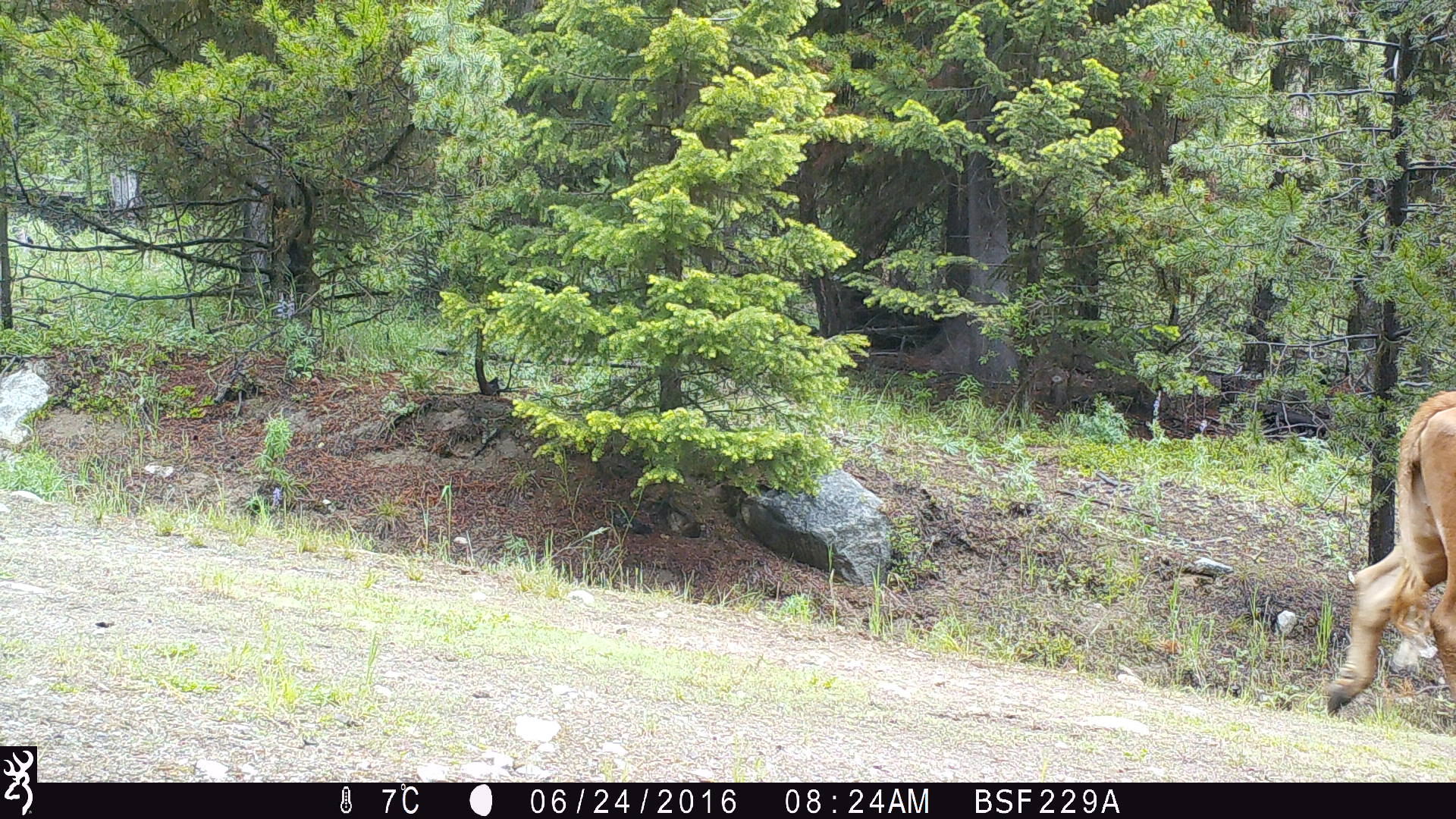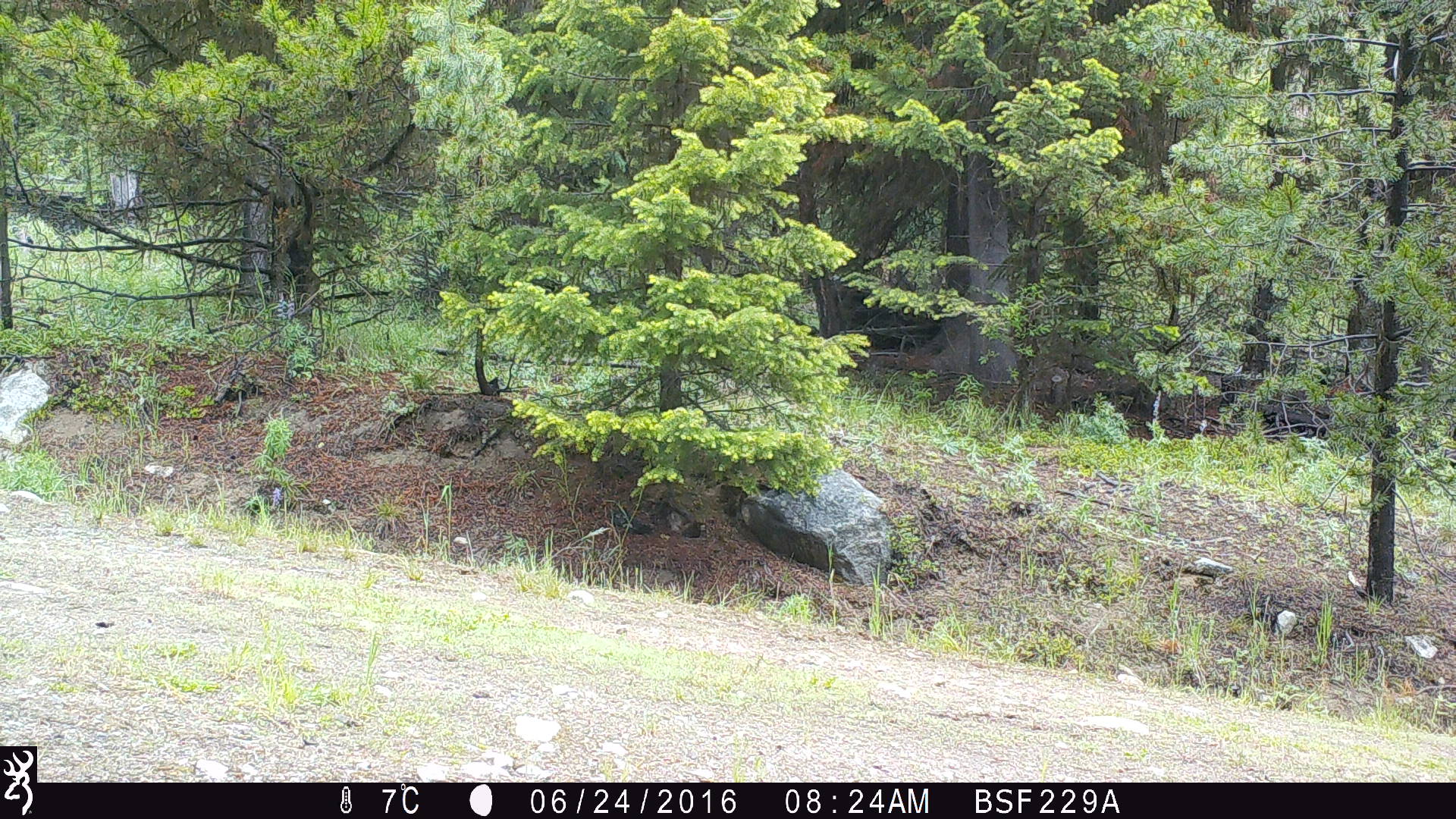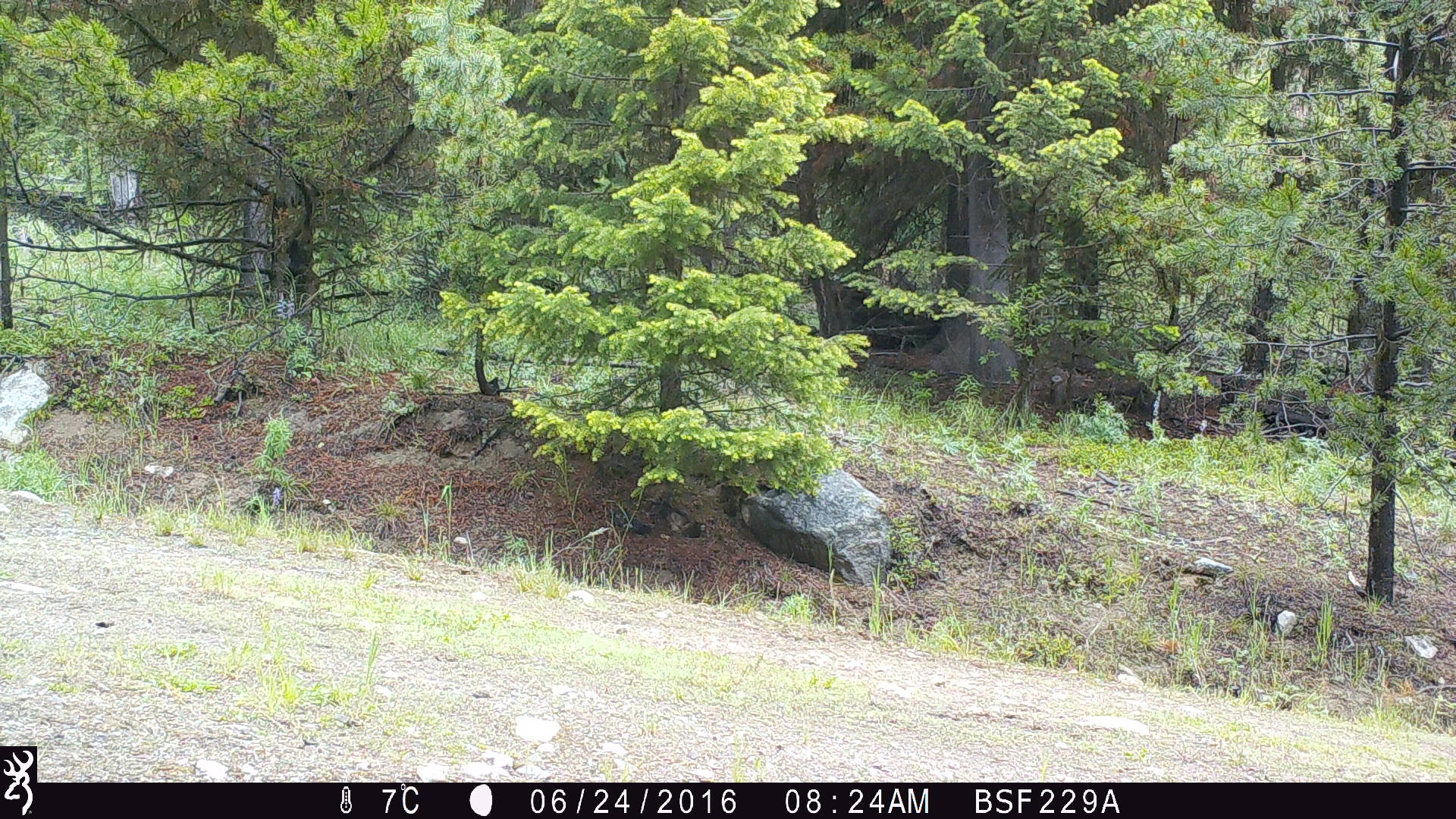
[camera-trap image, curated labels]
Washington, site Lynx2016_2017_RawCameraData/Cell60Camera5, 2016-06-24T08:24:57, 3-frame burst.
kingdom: Animalia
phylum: Chordata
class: Mammalia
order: Artiodactyla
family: Bovidae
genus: Bos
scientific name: Bos taurus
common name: domestic cattle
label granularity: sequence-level